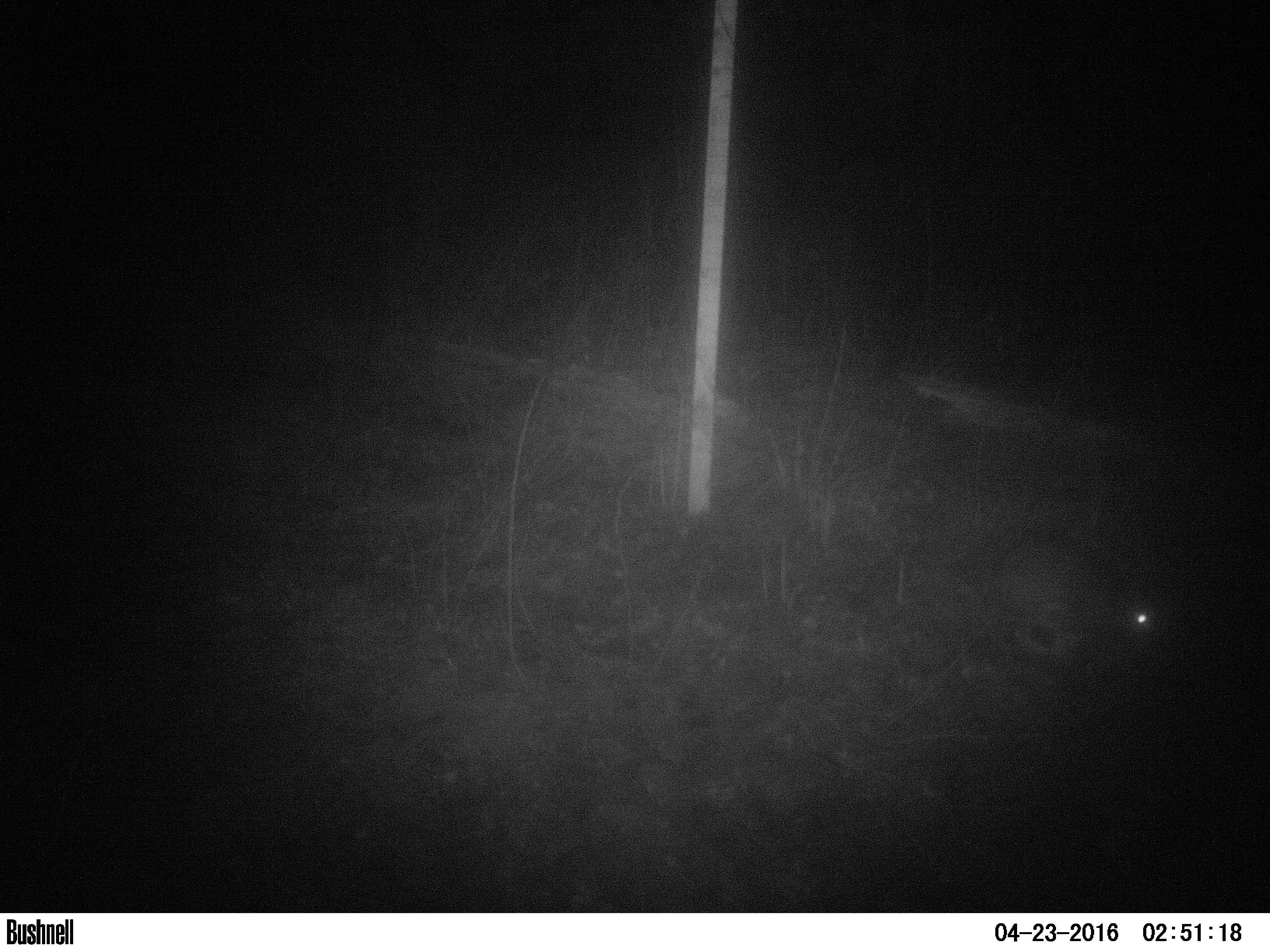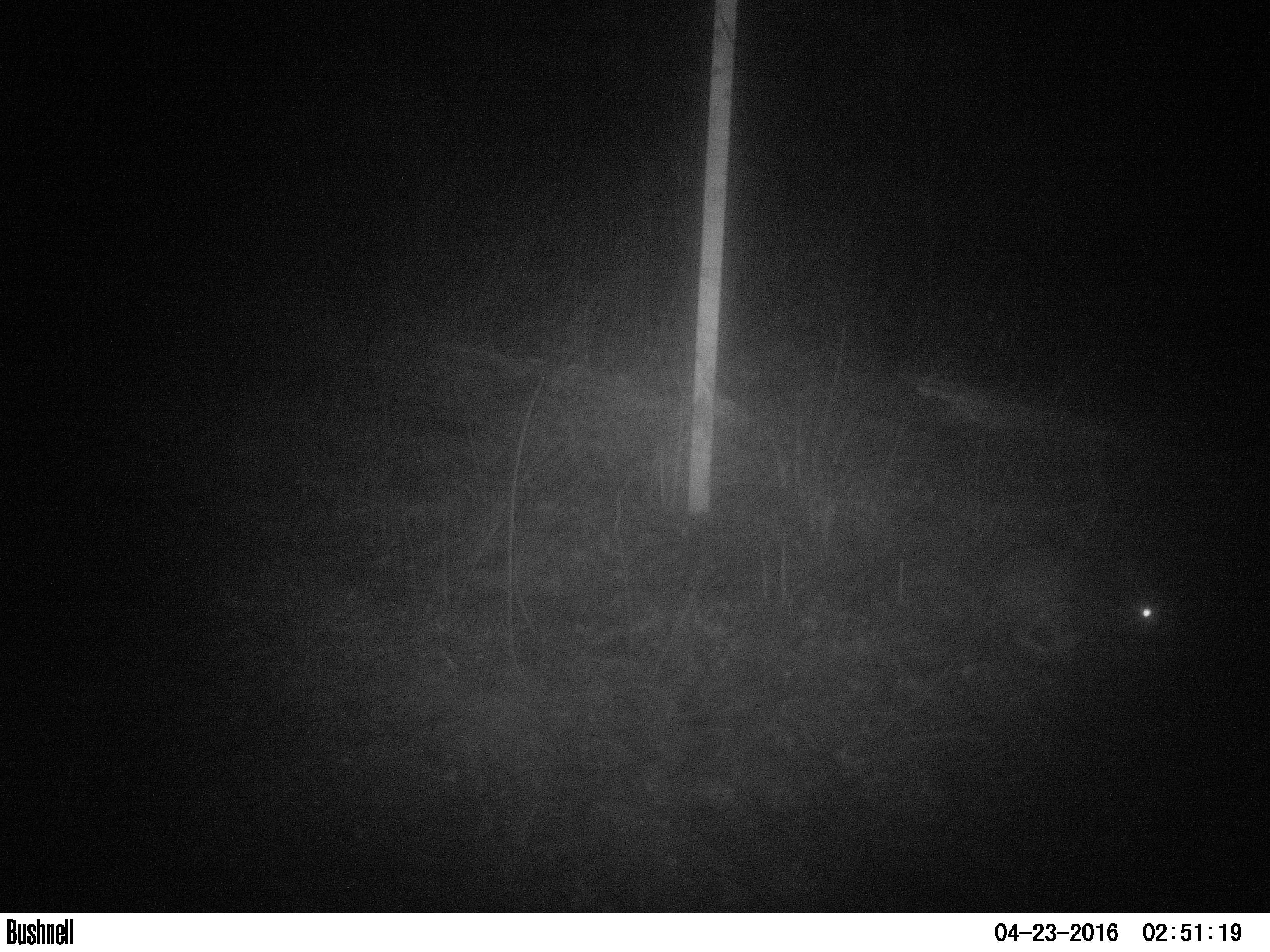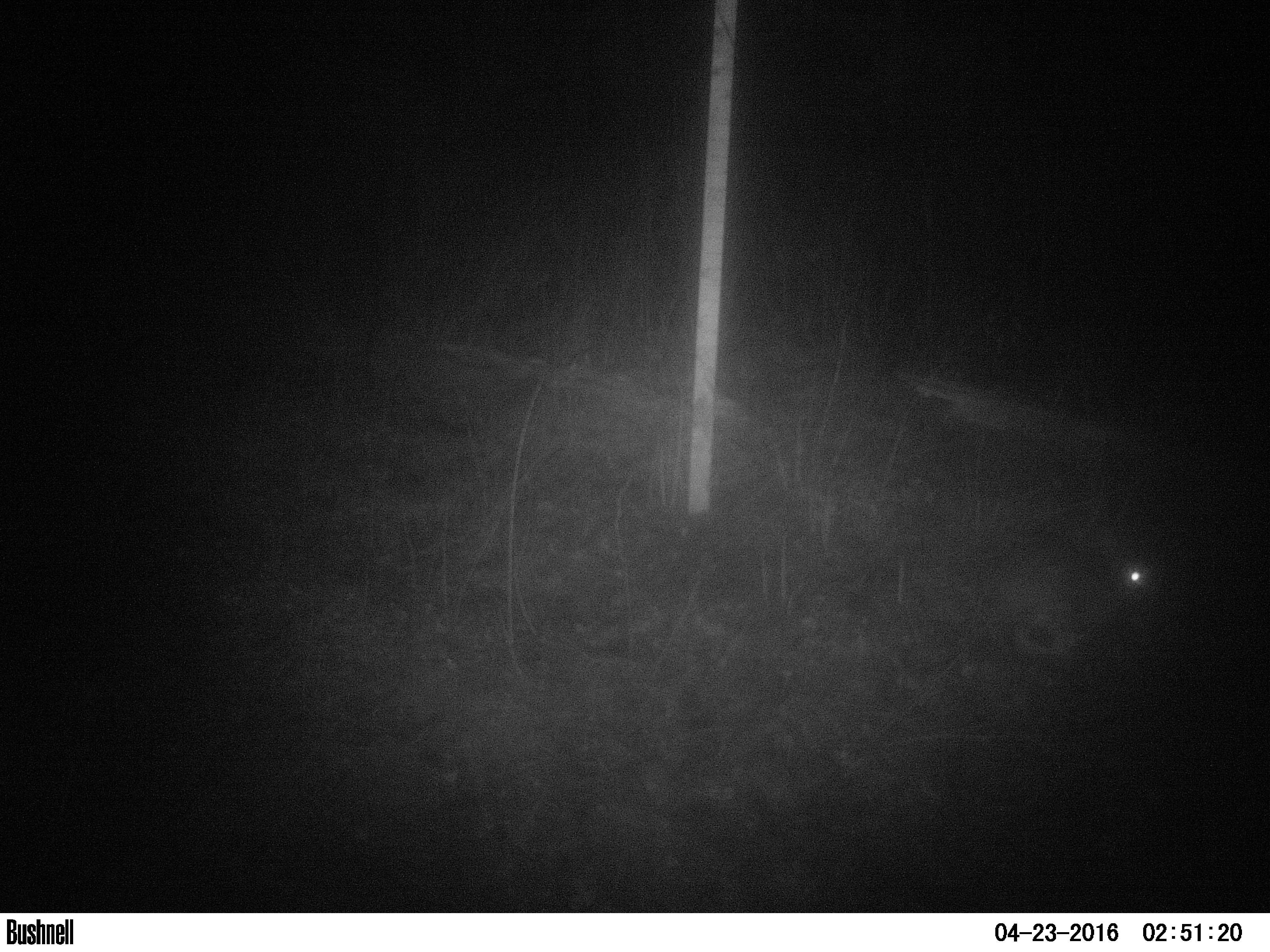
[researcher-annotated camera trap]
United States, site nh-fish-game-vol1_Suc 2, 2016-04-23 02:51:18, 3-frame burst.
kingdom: Animalia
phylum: Chordata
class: Mammalia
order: Lagomorpha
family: Leporidae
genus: Lepus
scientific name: Lepus americanus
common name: snowshoe hare